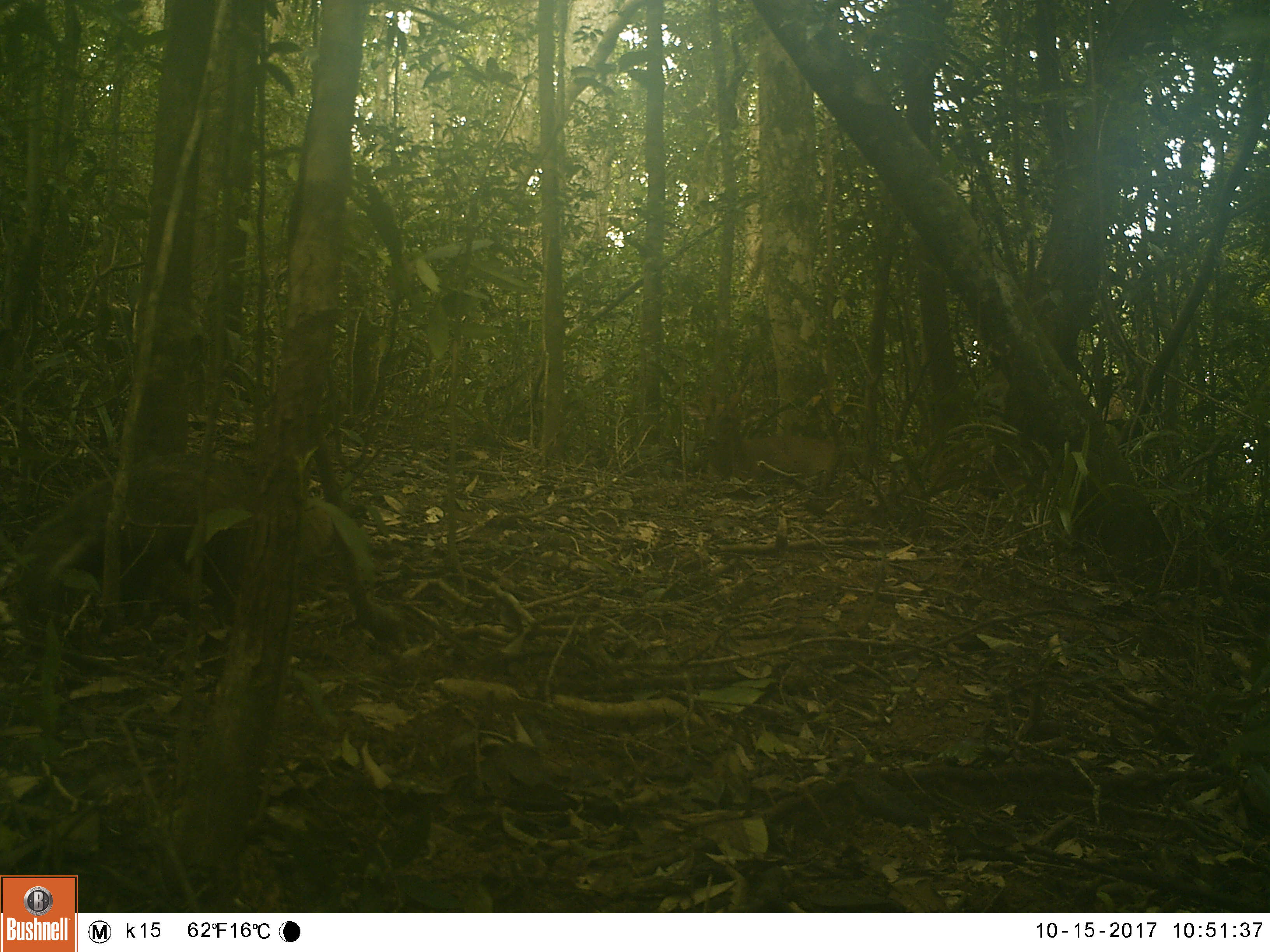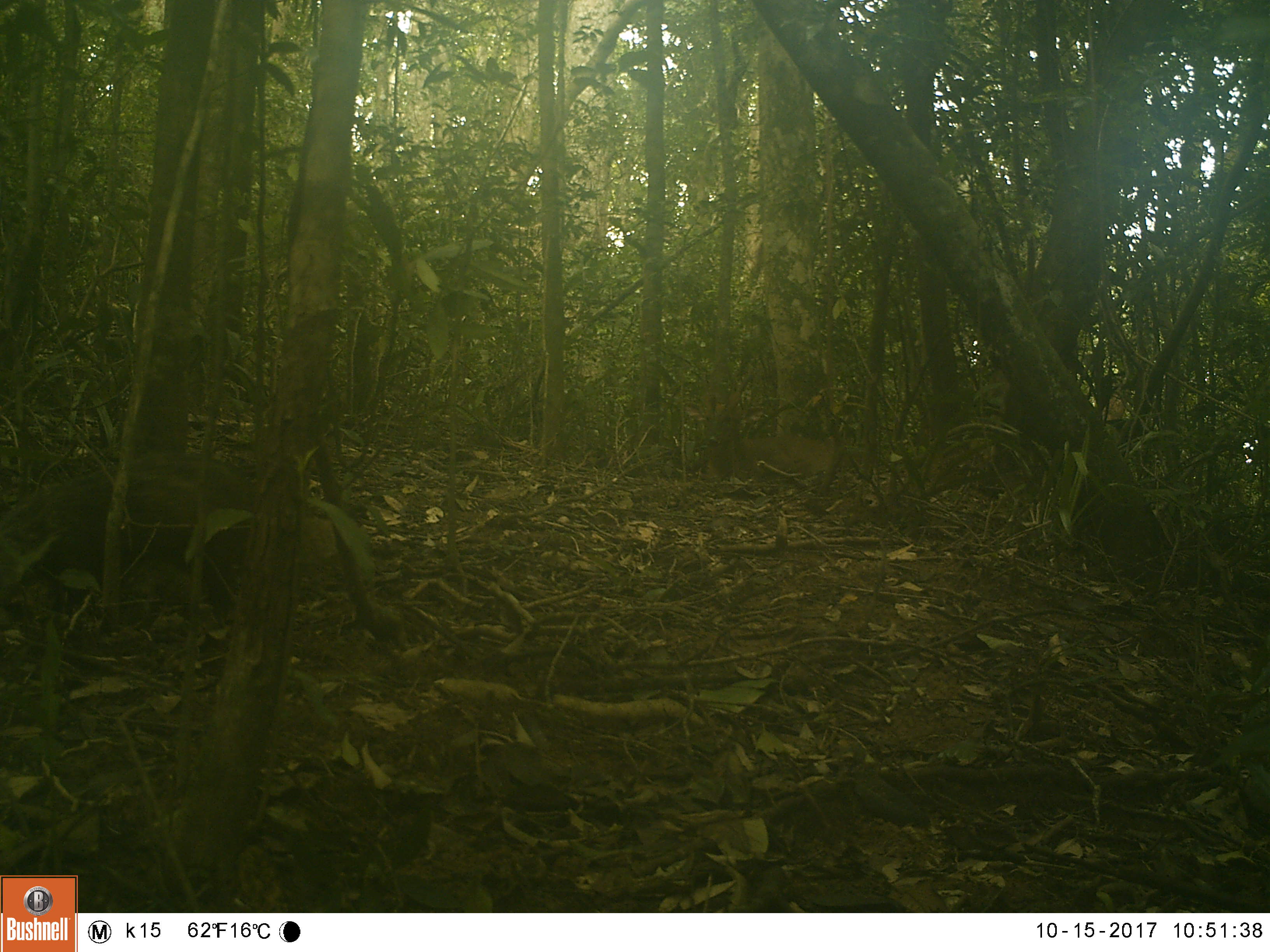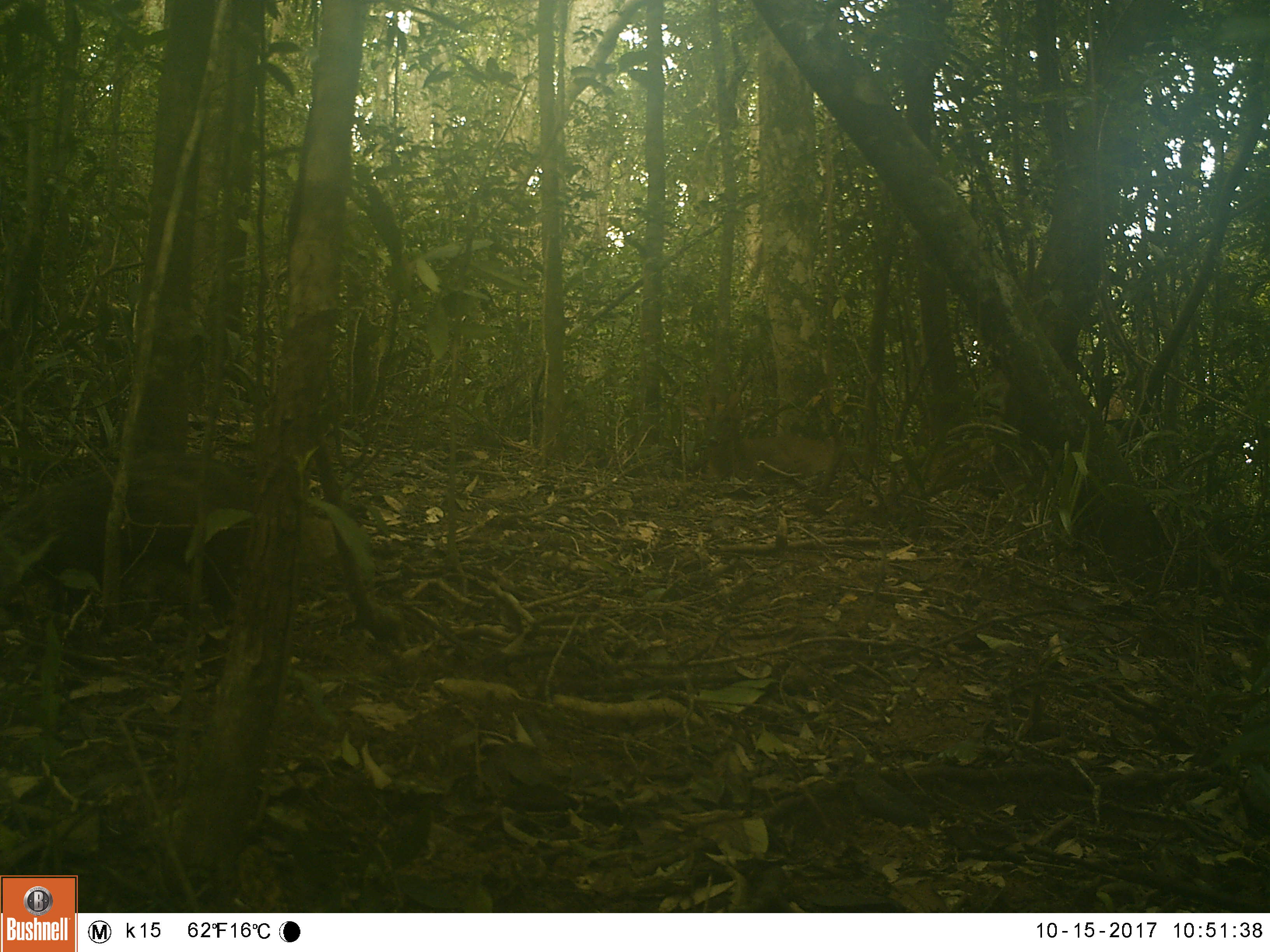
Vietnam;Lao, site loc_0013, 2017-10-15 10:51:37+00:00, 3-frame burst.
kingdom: Animalia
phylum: Chordata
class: Mammalia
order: Artiodactyla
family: Cervidae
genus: Muntiacus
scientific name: Muntiacus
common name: muntjacs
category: unidentified muntjac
Unidentified muntjac (muntjacs) (Muntiacus). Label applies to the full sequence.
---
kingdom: Animalia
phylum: Chordata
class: Mammalia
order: Carnivora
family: Herpestidae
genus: Urva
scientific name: Urva urva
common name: crab-eating mongoose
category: crab eating mongoose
Crab eating mongoose (crab-eating mongoose) (Urva urva). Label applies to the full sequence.